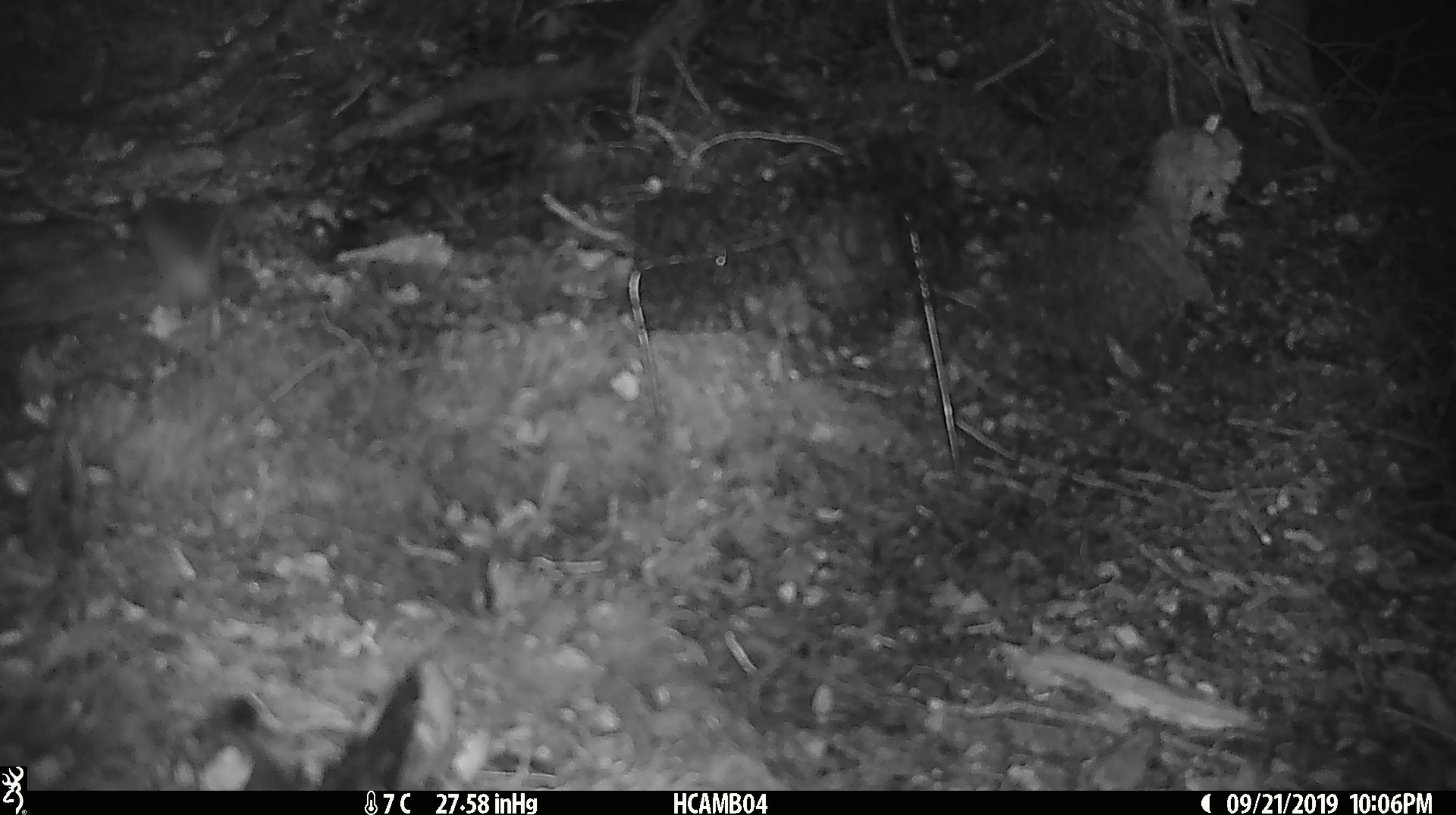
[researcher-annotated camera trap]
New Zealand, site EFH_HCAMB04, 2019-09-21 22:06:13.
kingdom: Animalia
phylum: Chordata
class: Mammalia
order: Rodentia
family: Muridae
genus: Mus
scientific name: Mus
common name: mouse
Mouse (Mus).